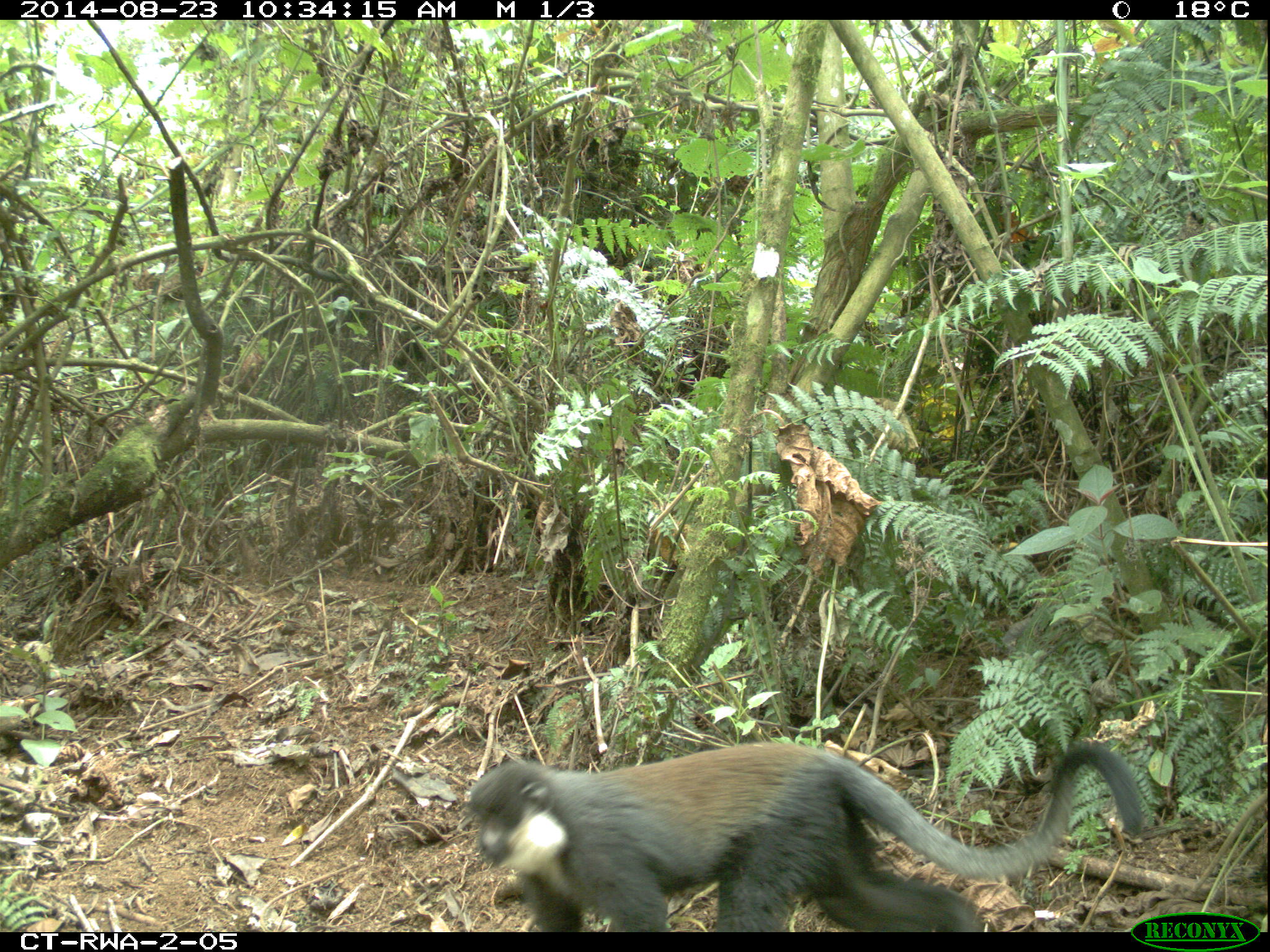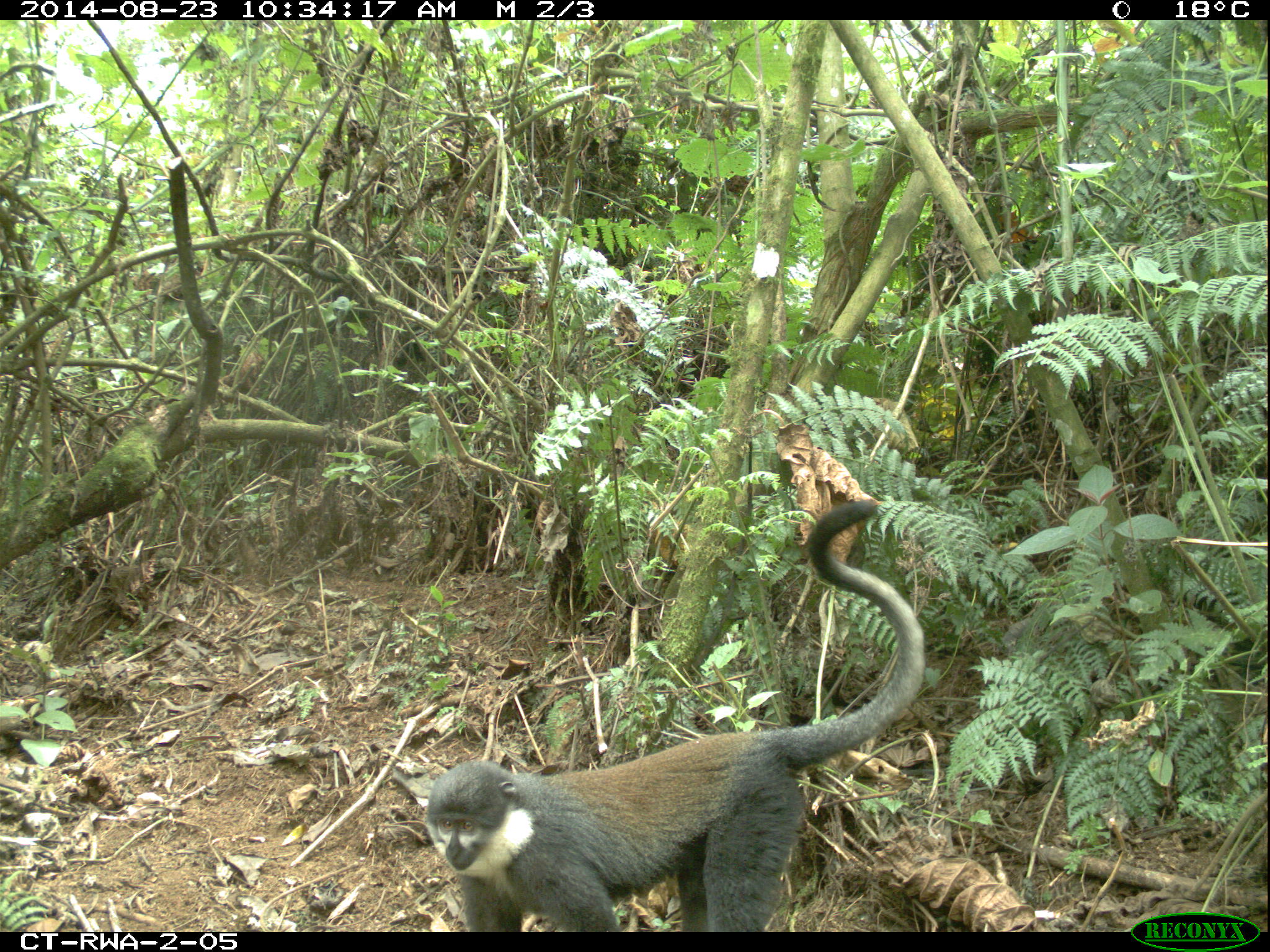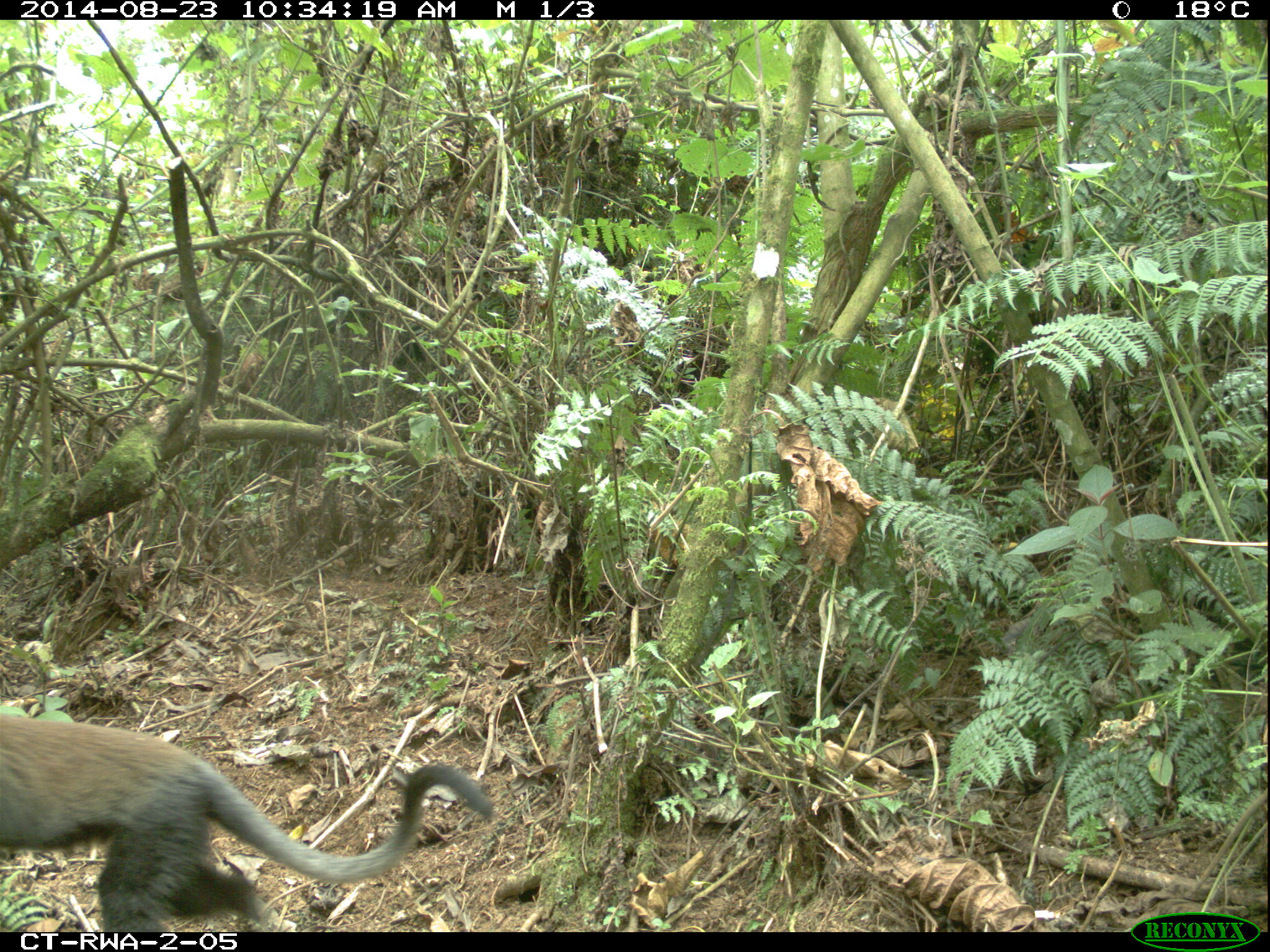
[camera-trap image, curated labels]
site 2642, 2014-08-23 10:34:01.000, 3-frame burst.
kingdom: Animalia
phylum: Chordata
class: Mammalia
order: Primates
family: Cercopithecidae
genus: Allochrocebus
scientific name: Allochrocebus lhoesti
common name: l'hoest's monkey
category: cercopithecus lhoesti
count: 1